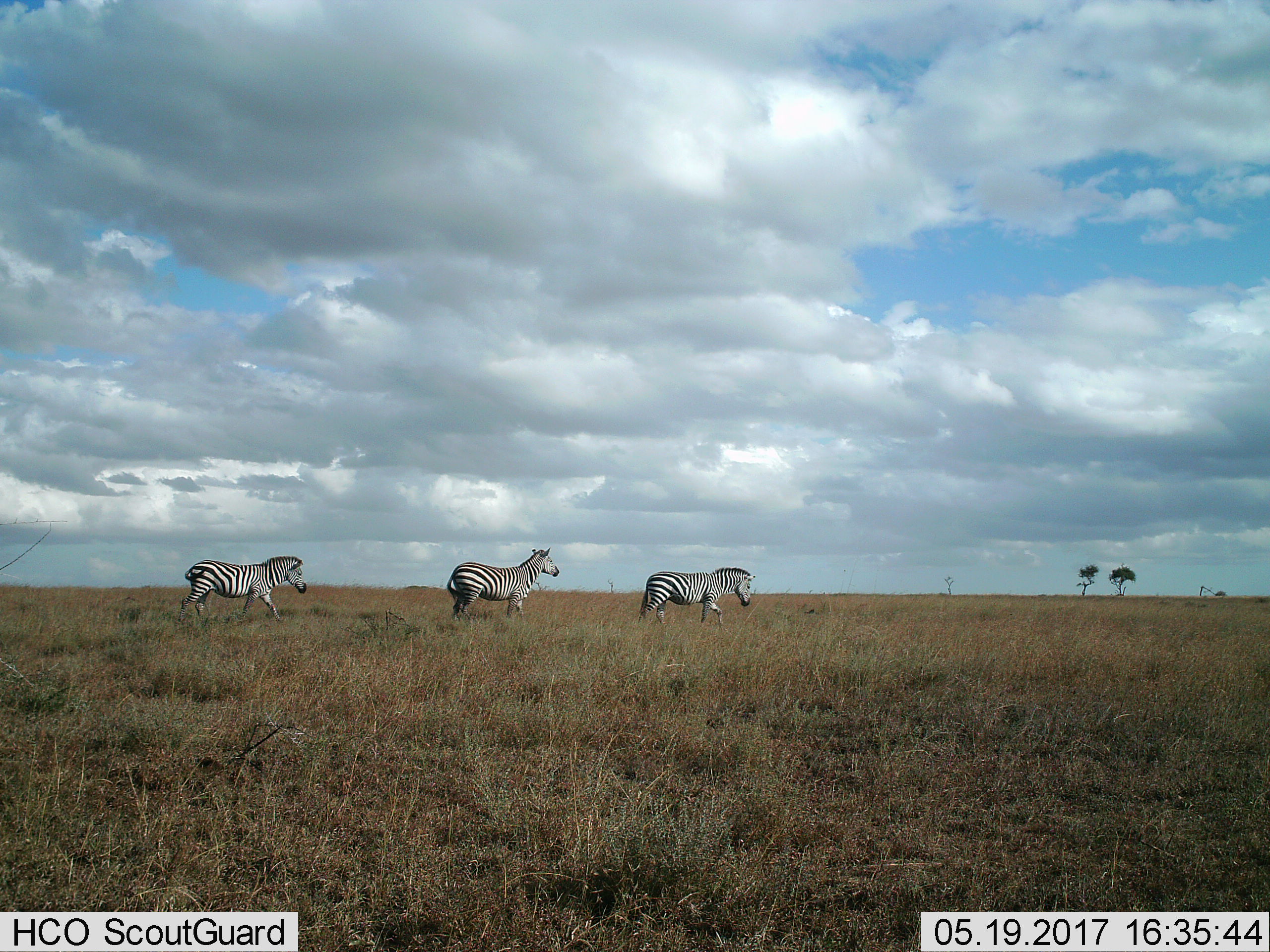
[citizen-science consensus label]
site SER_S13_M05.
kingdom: Animalia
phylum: Chordata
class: Mammalia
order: Perissodactyla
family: Equidae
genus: Equus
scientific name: Equus quagga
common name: plains zebra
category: zebraplains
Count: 3.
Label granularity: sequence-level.